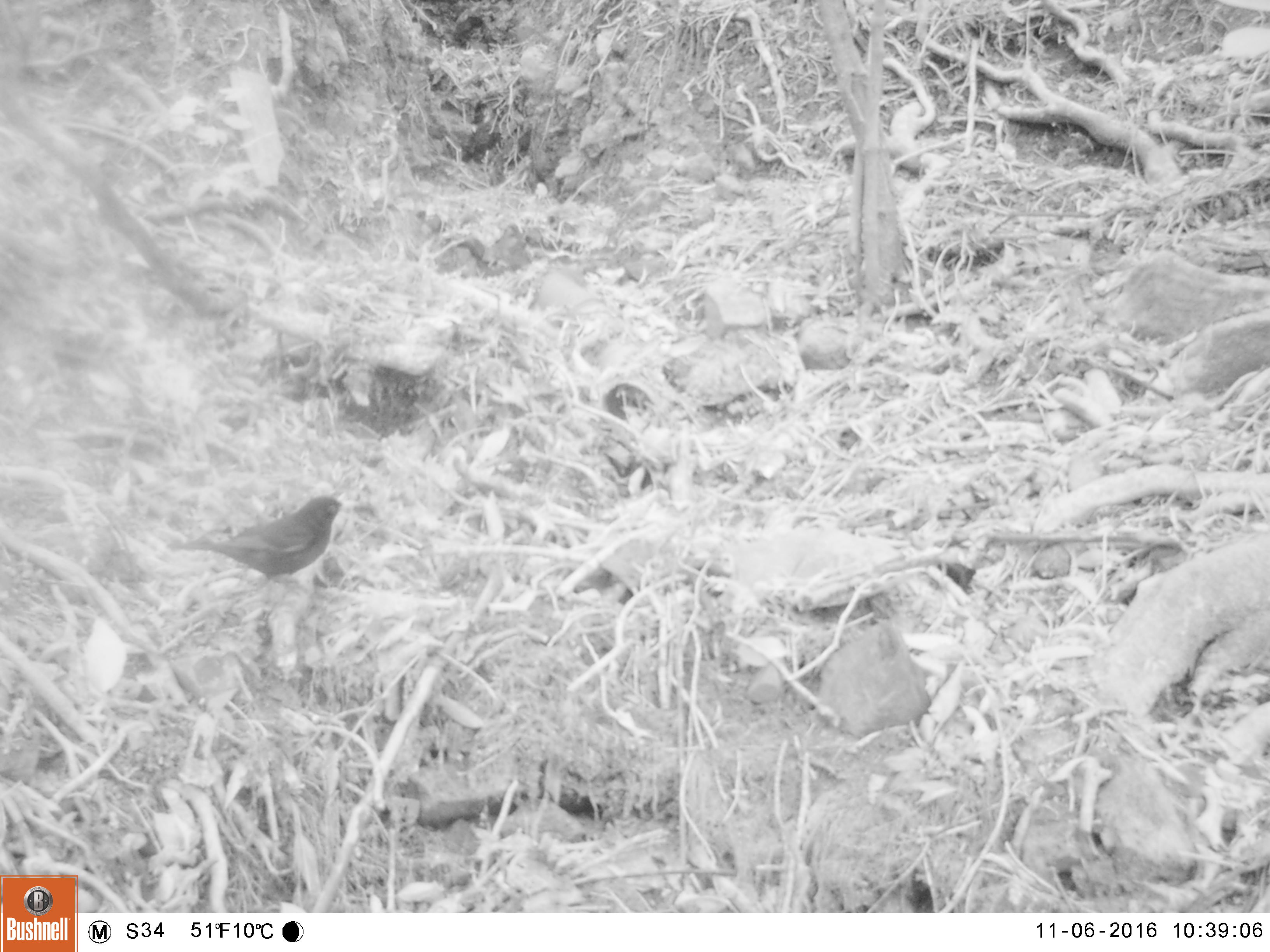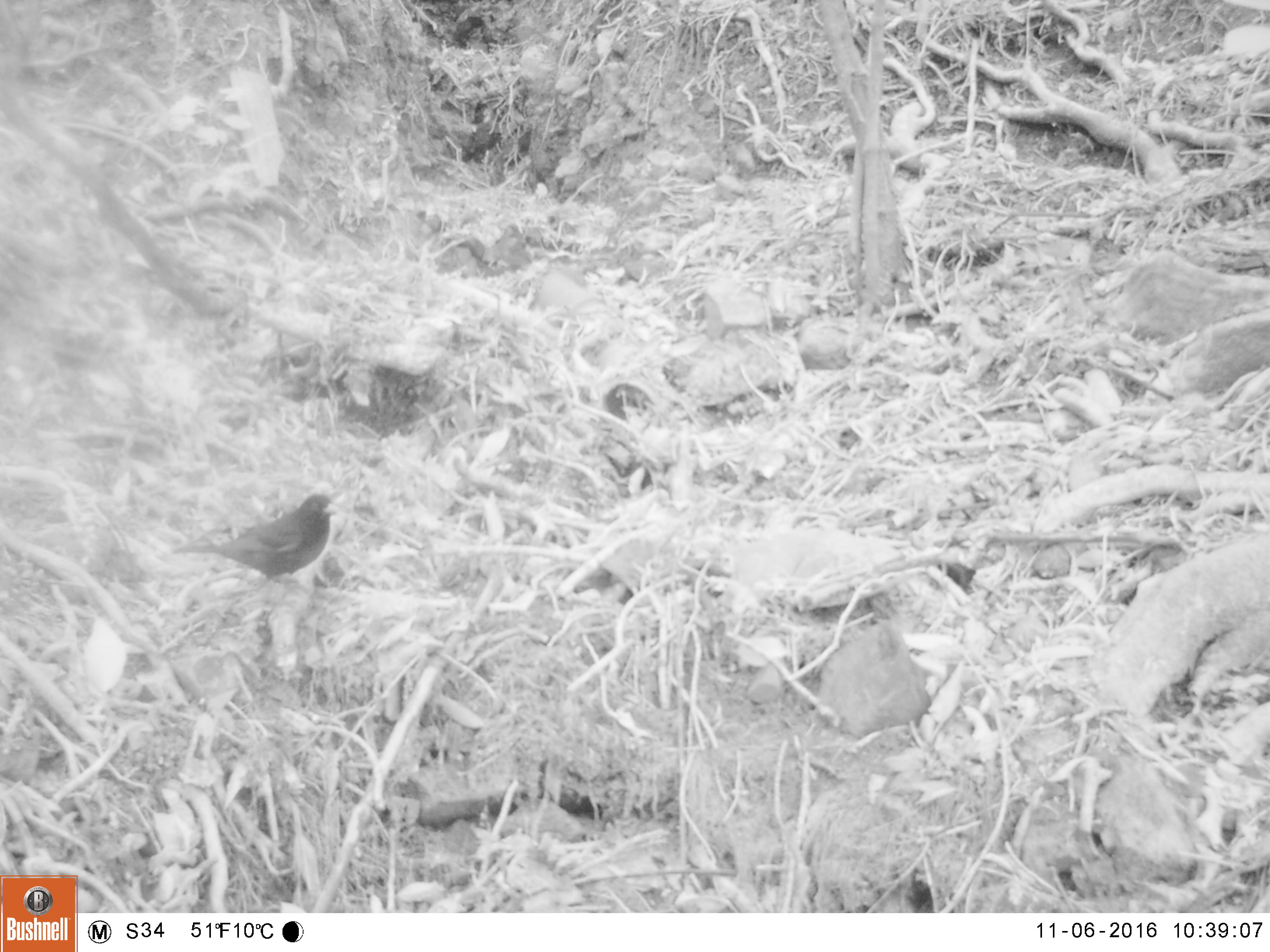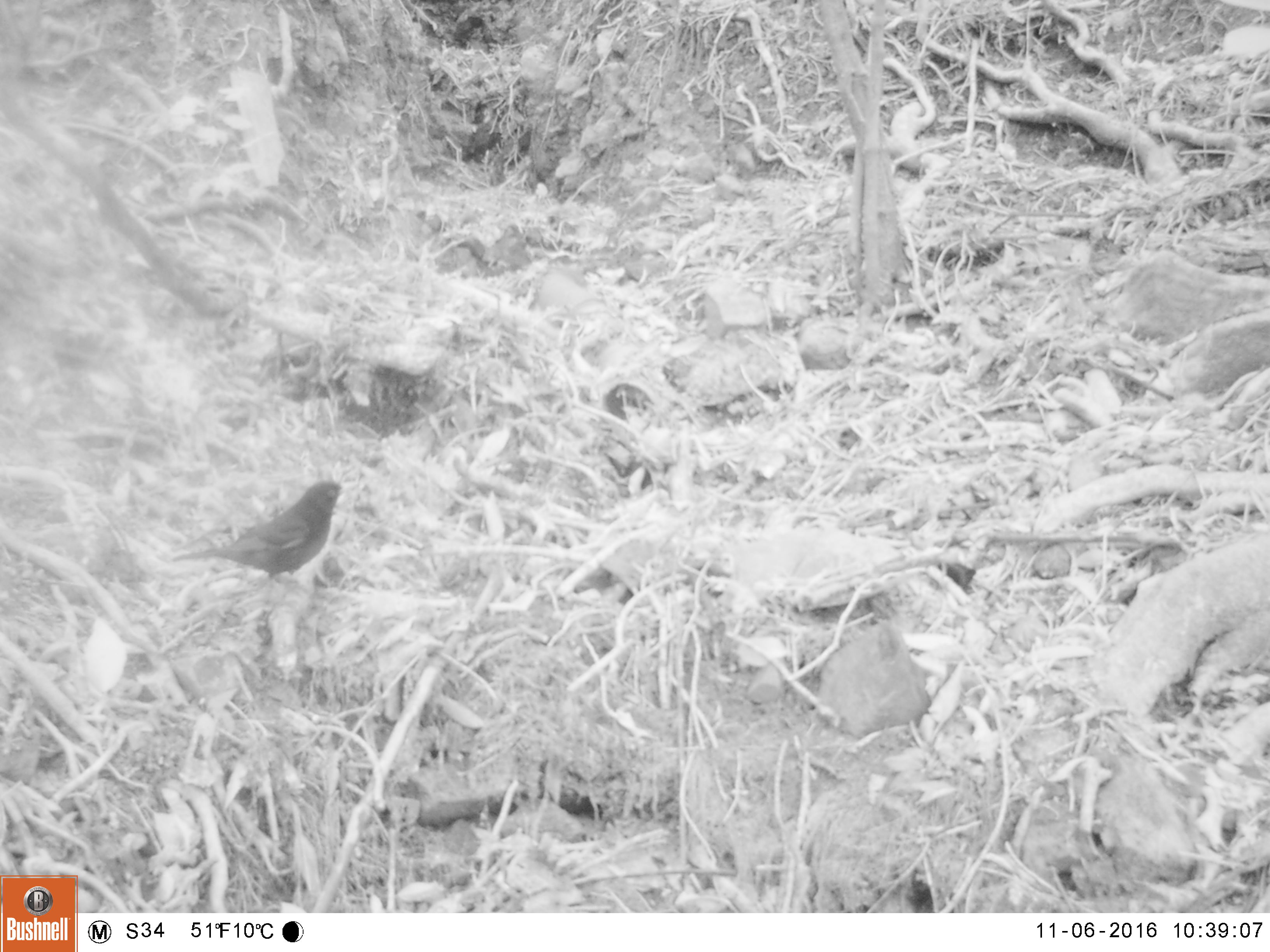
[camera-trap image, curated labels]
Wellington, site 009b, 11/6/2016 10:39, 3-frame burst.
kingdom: Animalia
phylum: Chordata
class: Aves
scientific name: Aves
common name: bird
Bird (Aves).